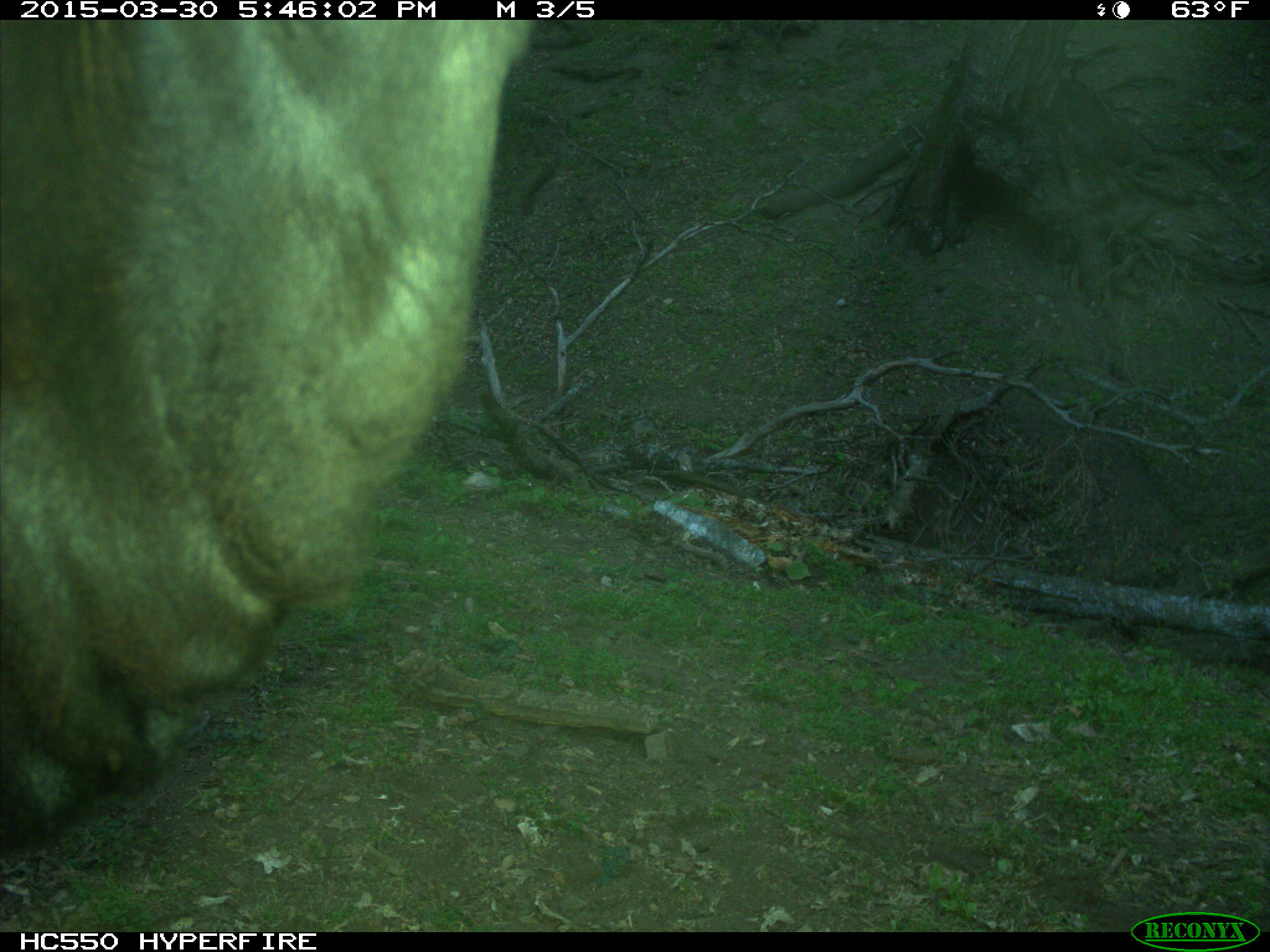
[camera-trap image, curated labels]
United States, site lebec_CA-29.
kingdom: Animalia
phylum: Chordata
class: Mammalia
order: Artiodactyla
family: Bovidae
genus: Bos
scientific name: Bos taurus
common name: domestic cow